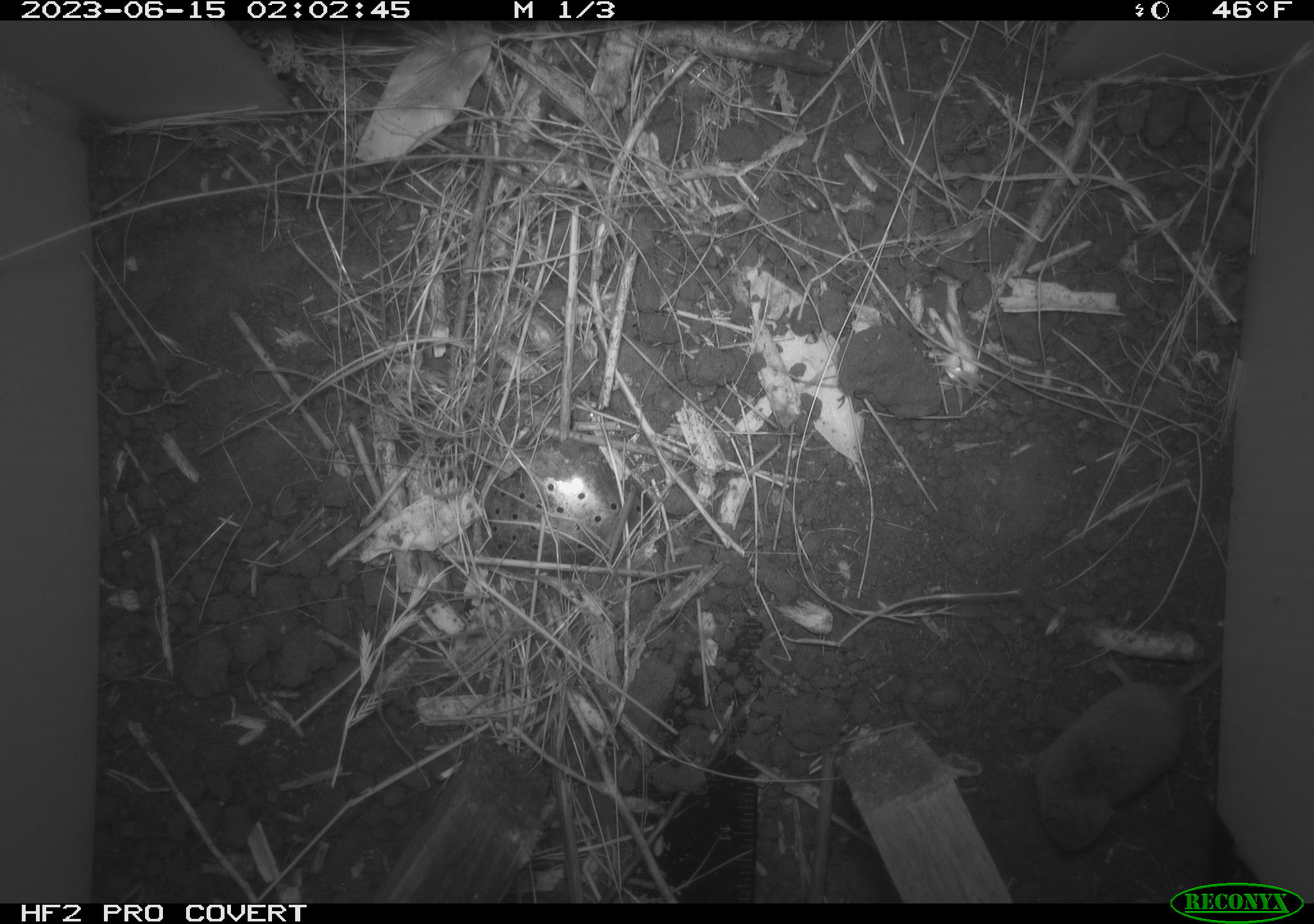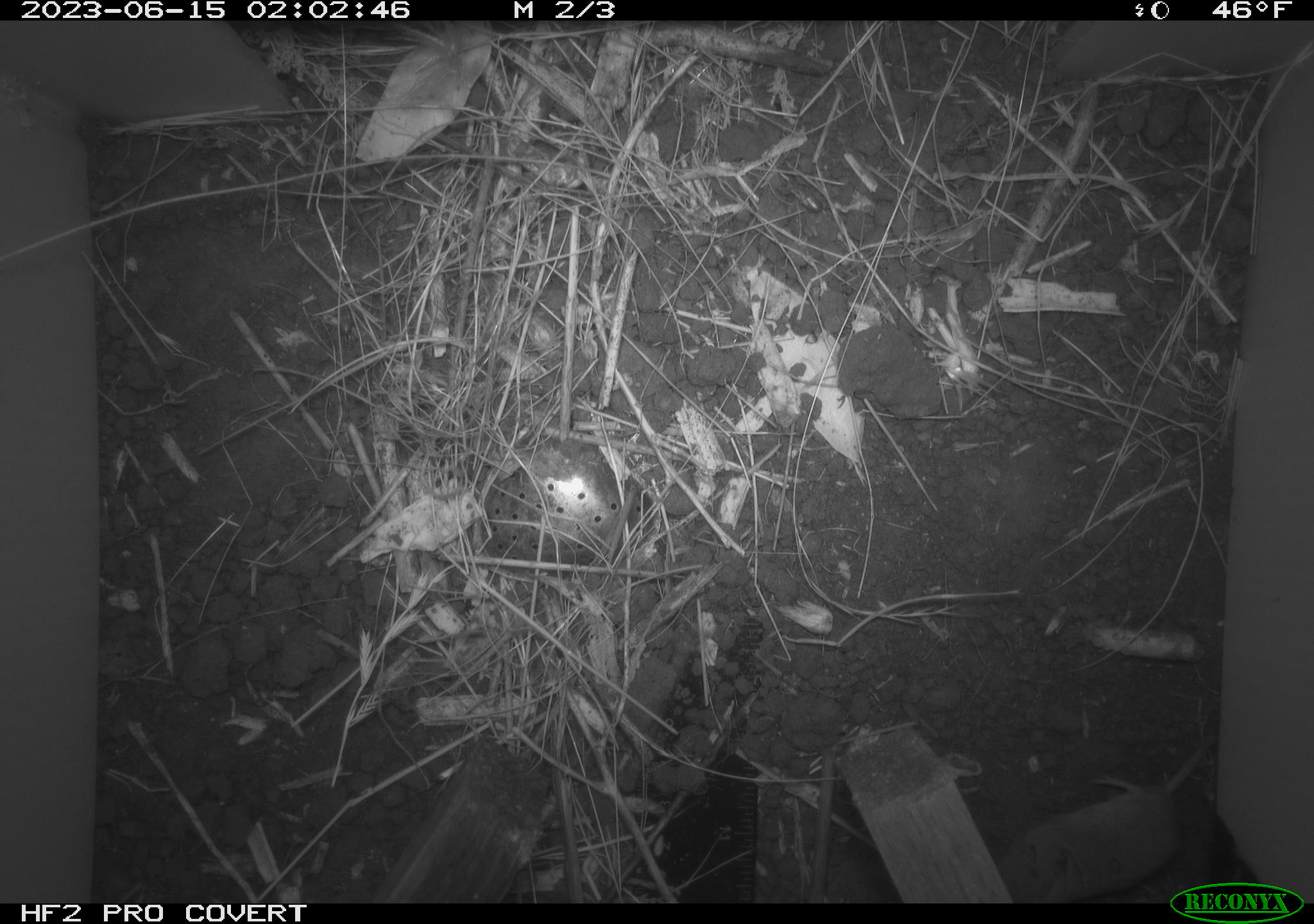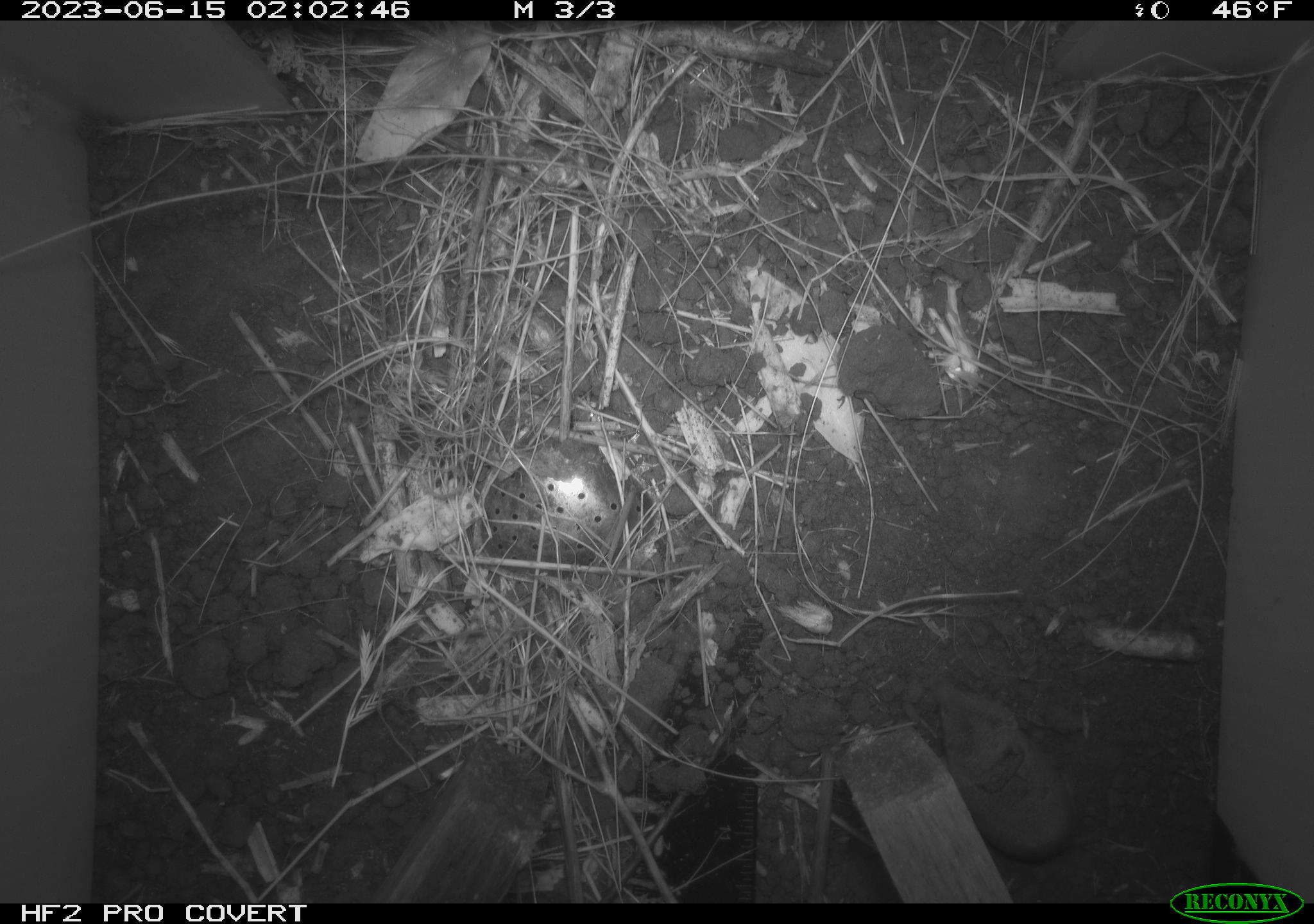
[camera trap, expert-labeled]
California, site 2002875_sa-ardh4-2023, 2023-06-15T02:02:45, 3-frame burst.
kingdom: Animalia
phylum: Chordata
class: Mammalia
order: Eulipotyphla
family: Soricidae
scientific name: Soricidae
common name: shrews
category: soricidae family